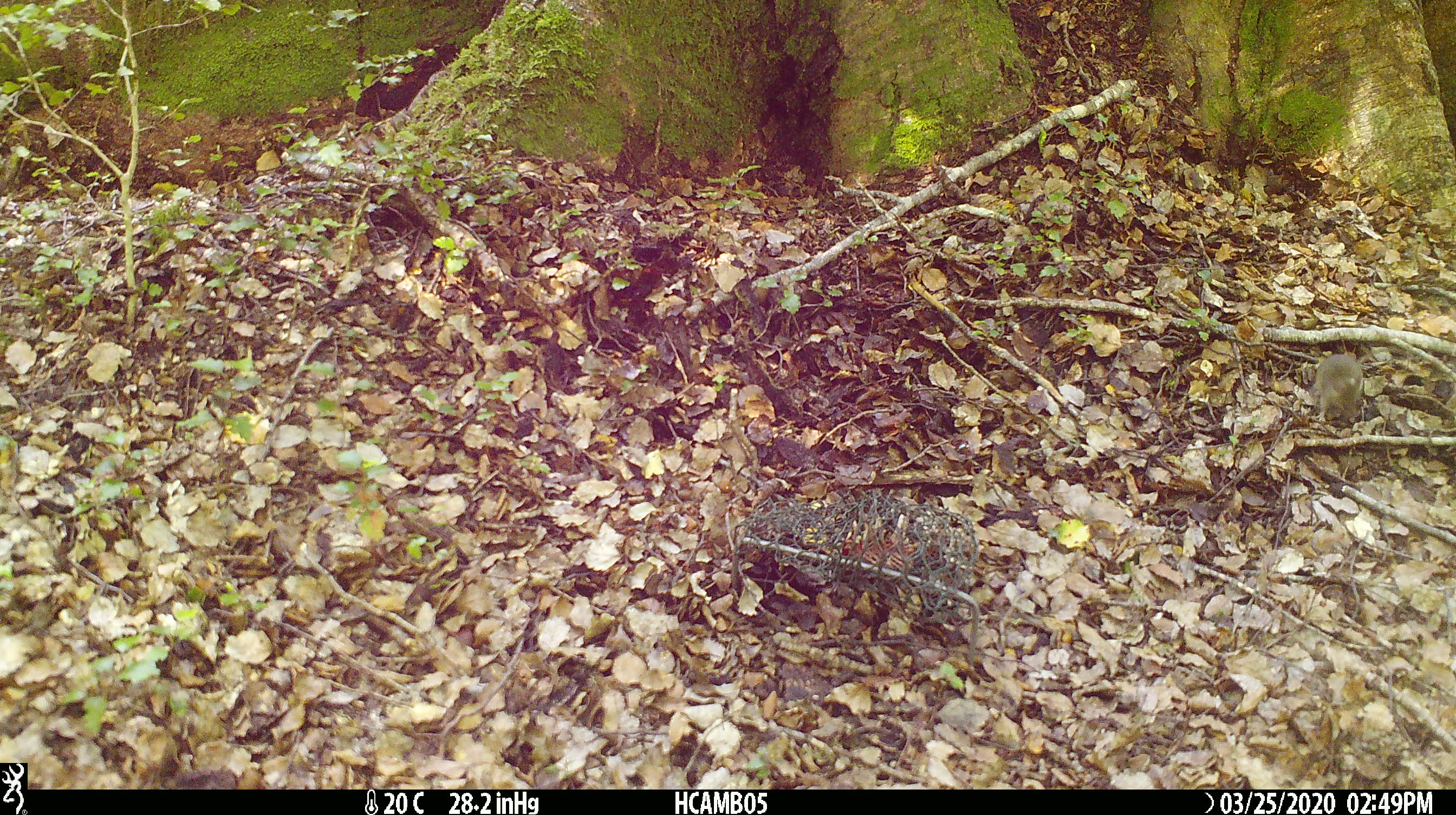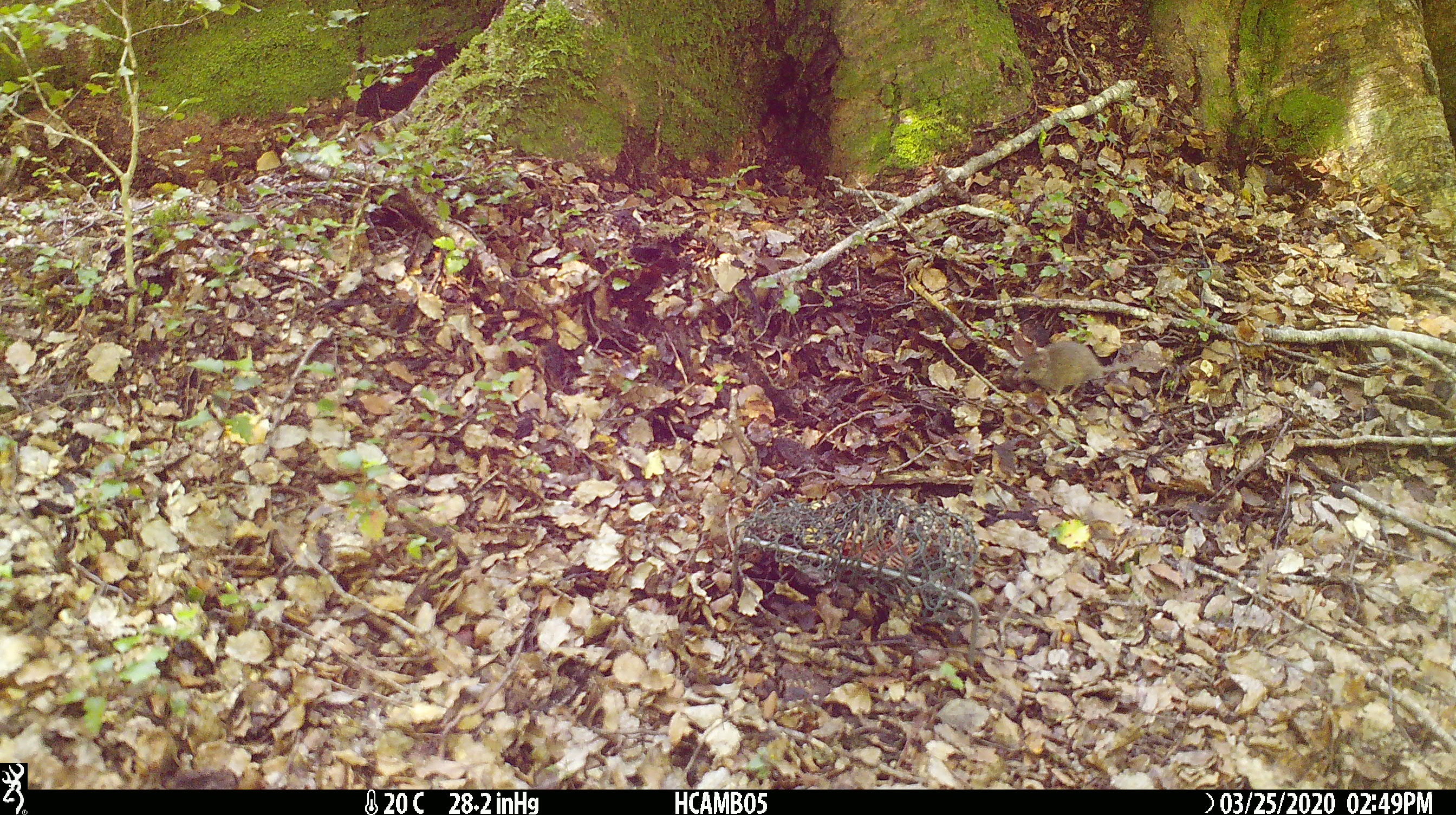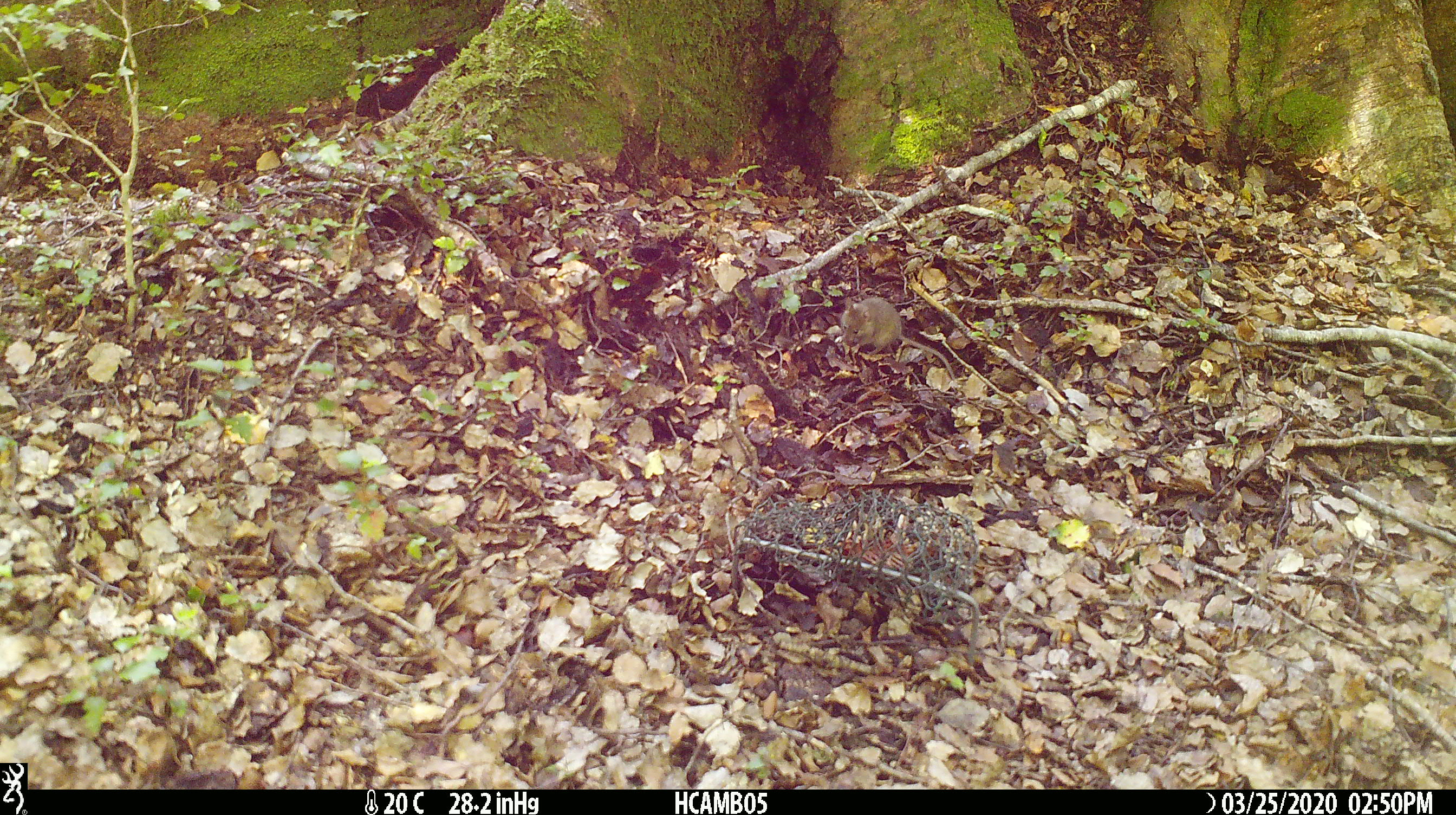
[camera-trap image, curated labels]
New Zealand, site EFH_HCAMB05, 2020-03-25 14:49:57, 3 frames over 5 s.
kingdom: Animalia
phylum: Chordata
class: Mammalia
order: Rodentia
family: Muridae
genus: Mus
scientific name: Mus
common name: mouse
Mouse (Mus).